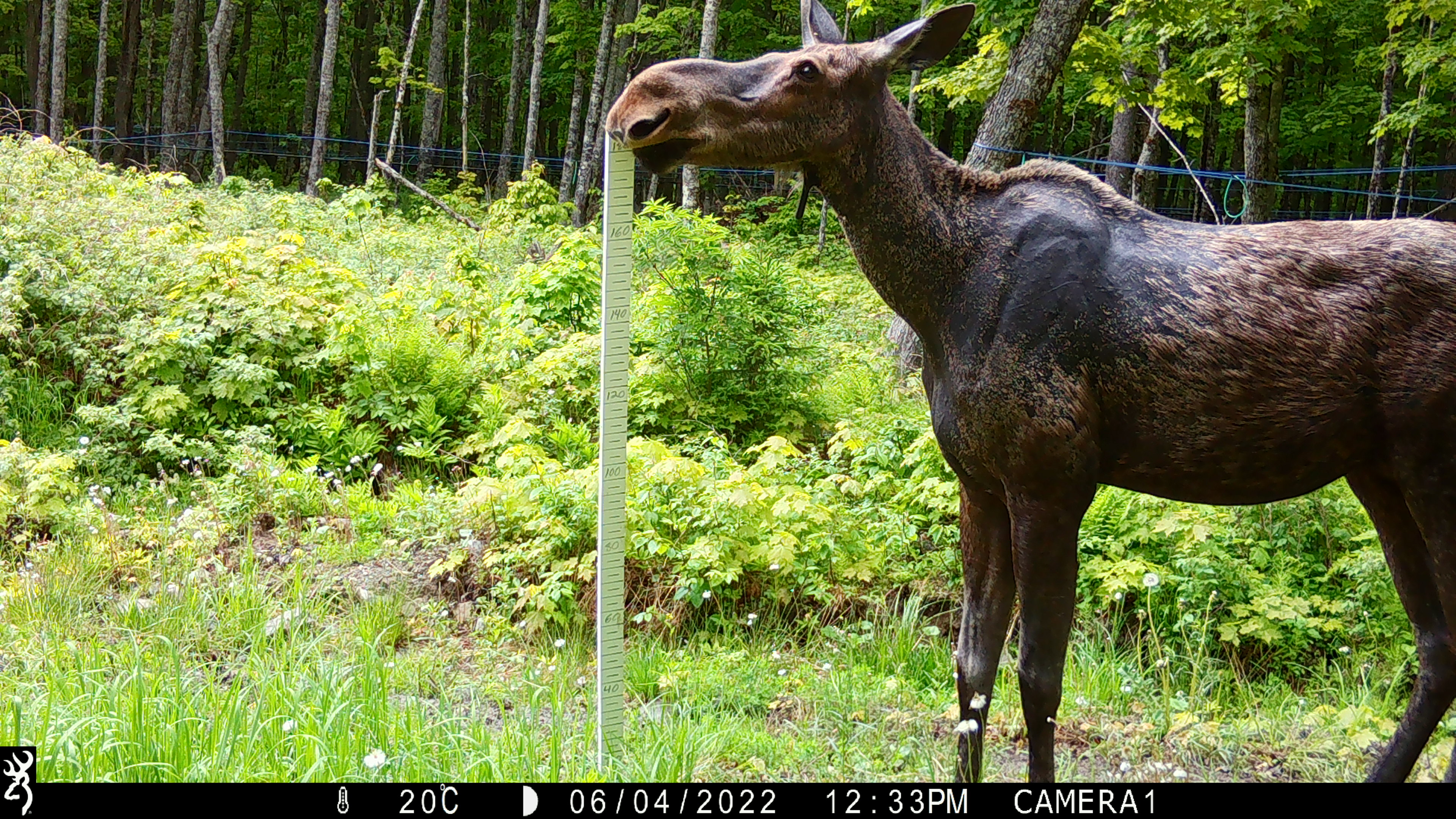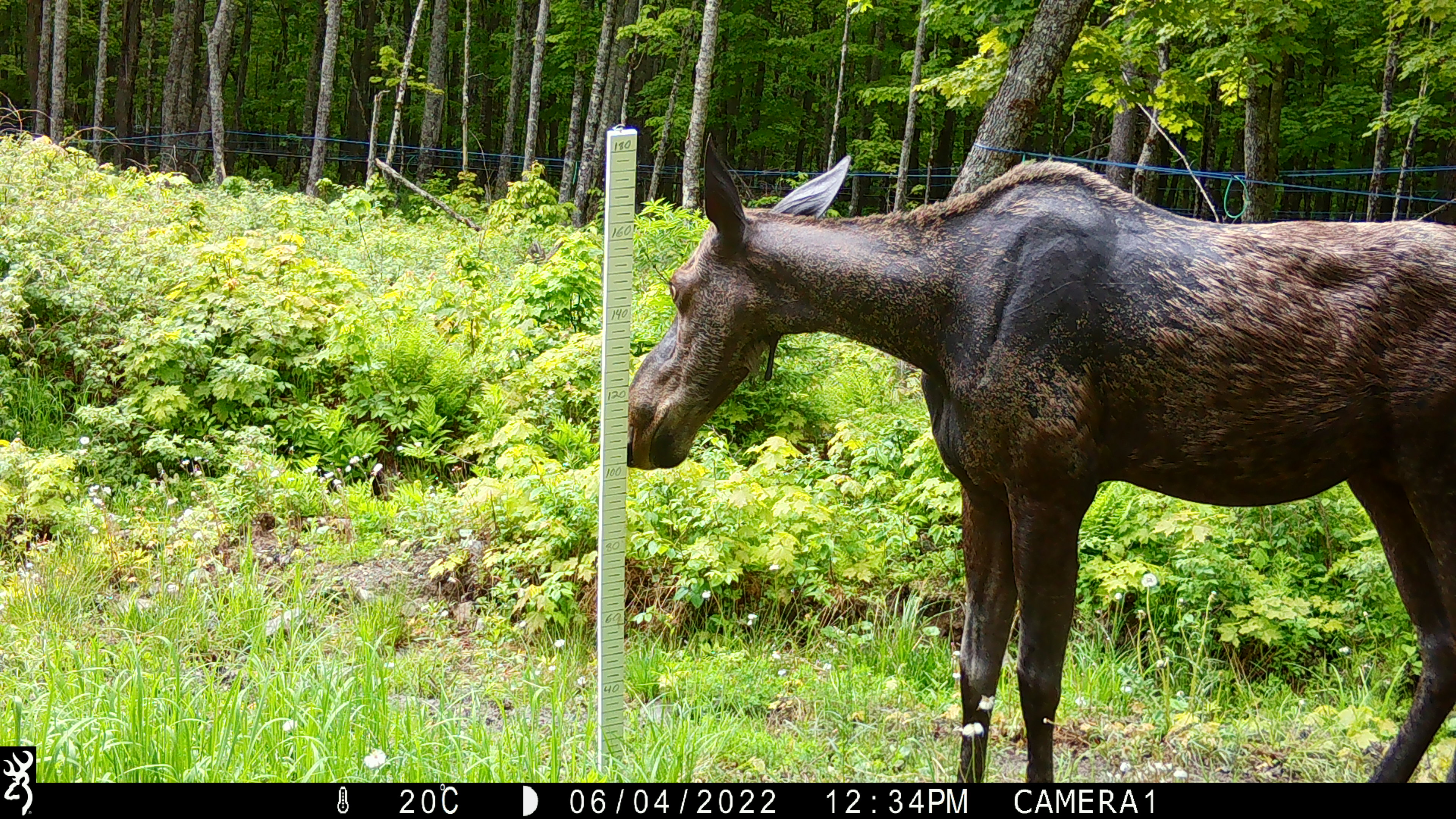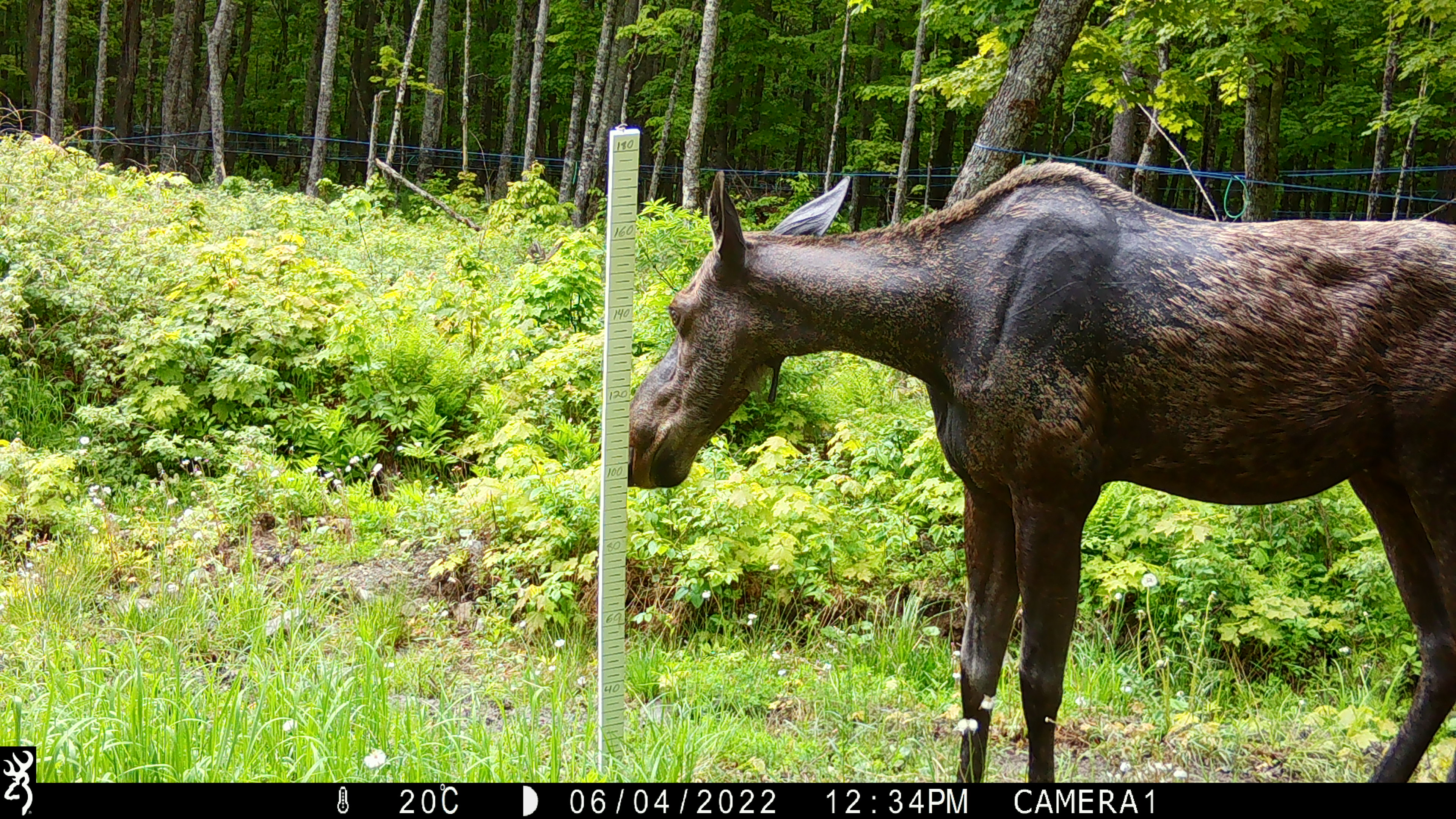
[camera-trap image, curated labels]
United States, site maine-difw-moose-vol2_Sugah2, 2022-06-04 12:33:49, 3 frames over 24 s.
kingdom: Animalia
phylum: Chordata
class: Mammalia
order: Artiodactyla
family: Cervidae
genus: Alces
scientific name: Alces alces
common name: moose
Moose (Alces alces).